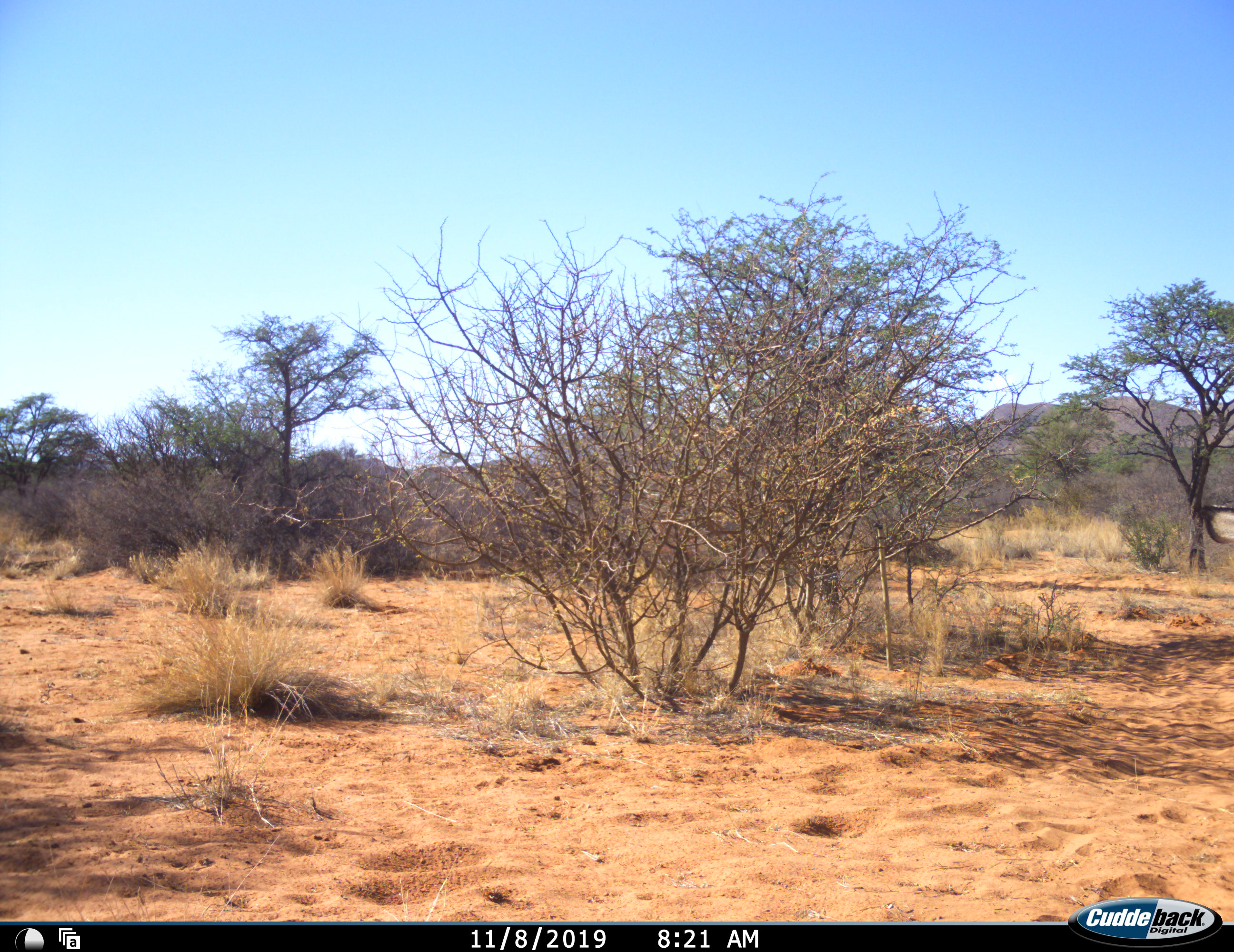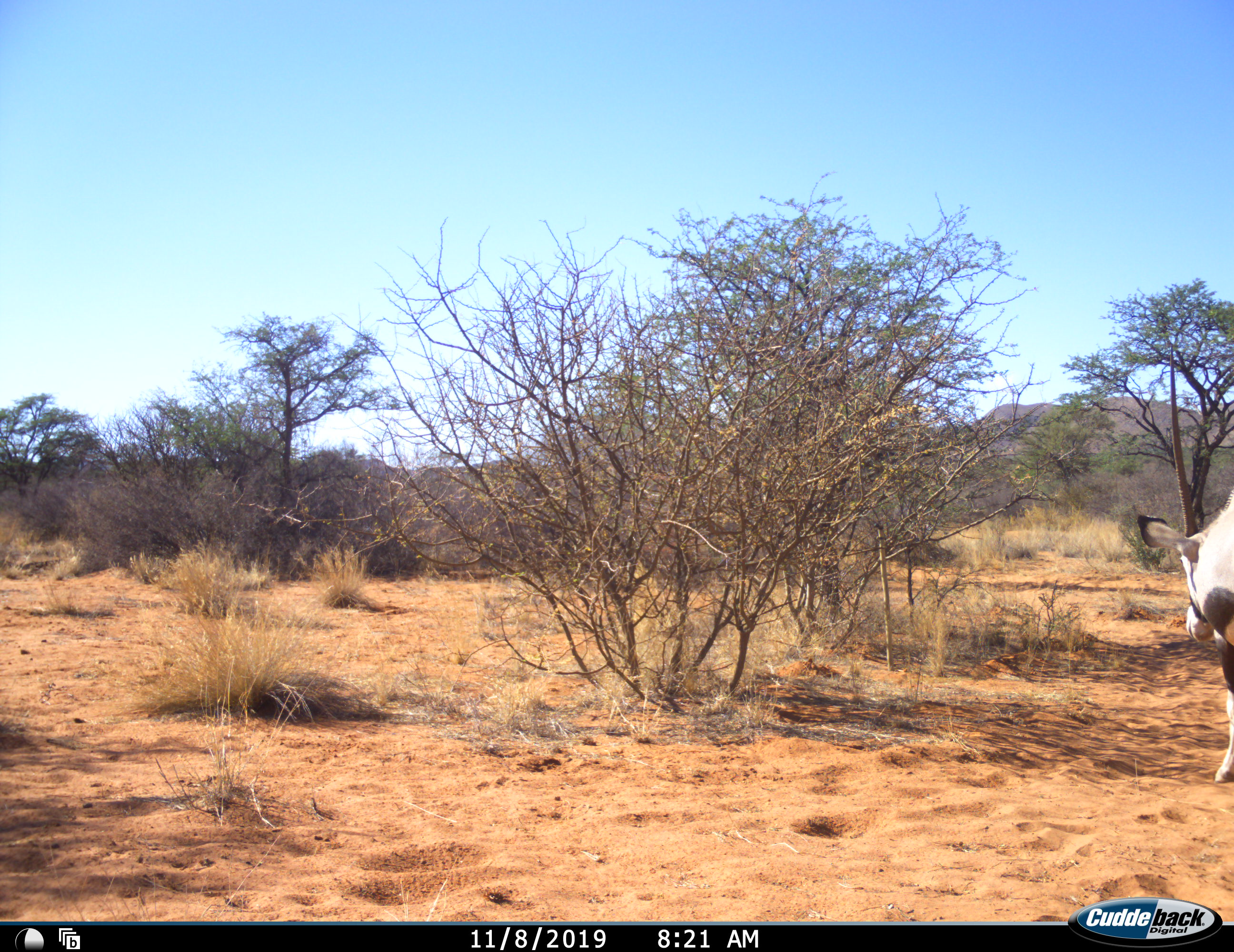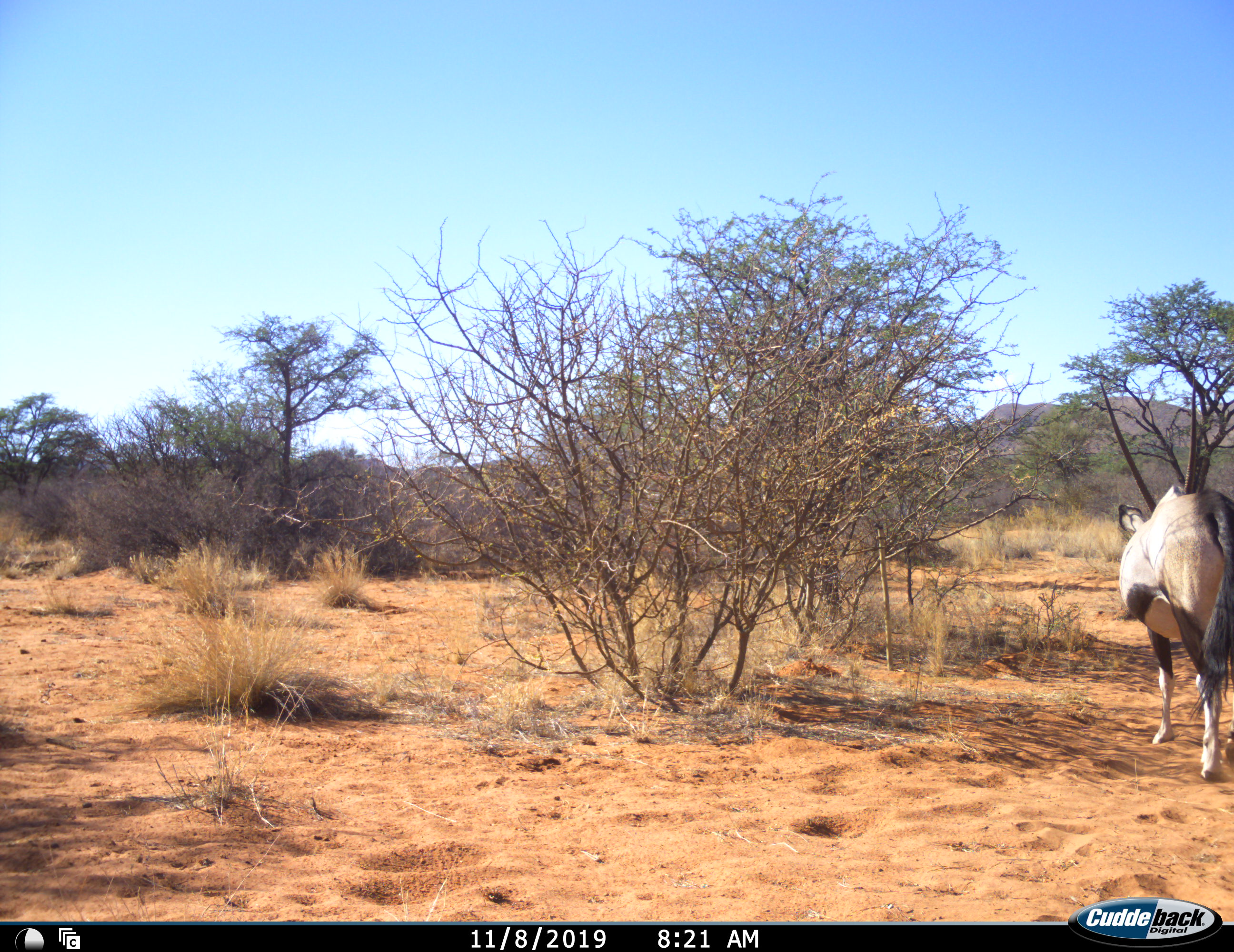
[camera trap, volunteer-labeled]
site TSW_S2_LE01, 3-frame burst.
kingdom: Animalia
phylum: Chordata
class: Mammalia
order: Artiodactyla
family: Bovidae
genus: Oryx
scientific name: Oryx gazella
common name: gemsbok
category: oryx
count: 1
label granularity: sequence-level